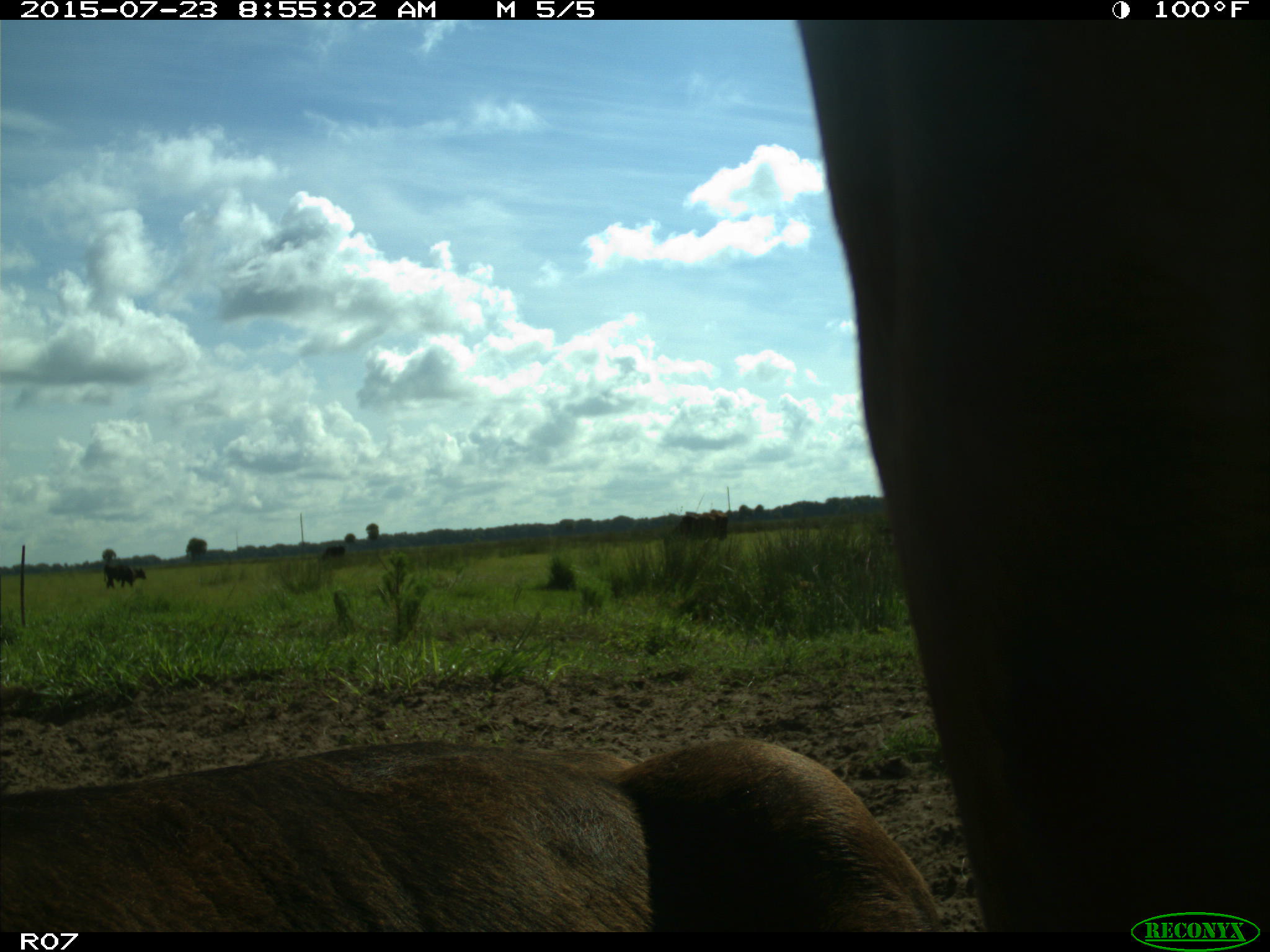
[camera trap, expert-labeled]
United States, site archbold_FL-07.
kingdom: Animalia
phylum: Chordata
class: Mammalia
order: Artiodactyla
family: Bovidae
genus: Bos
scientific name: Bos taurus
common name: domestic cow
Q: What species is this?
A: Bos taurus (domestic cow).